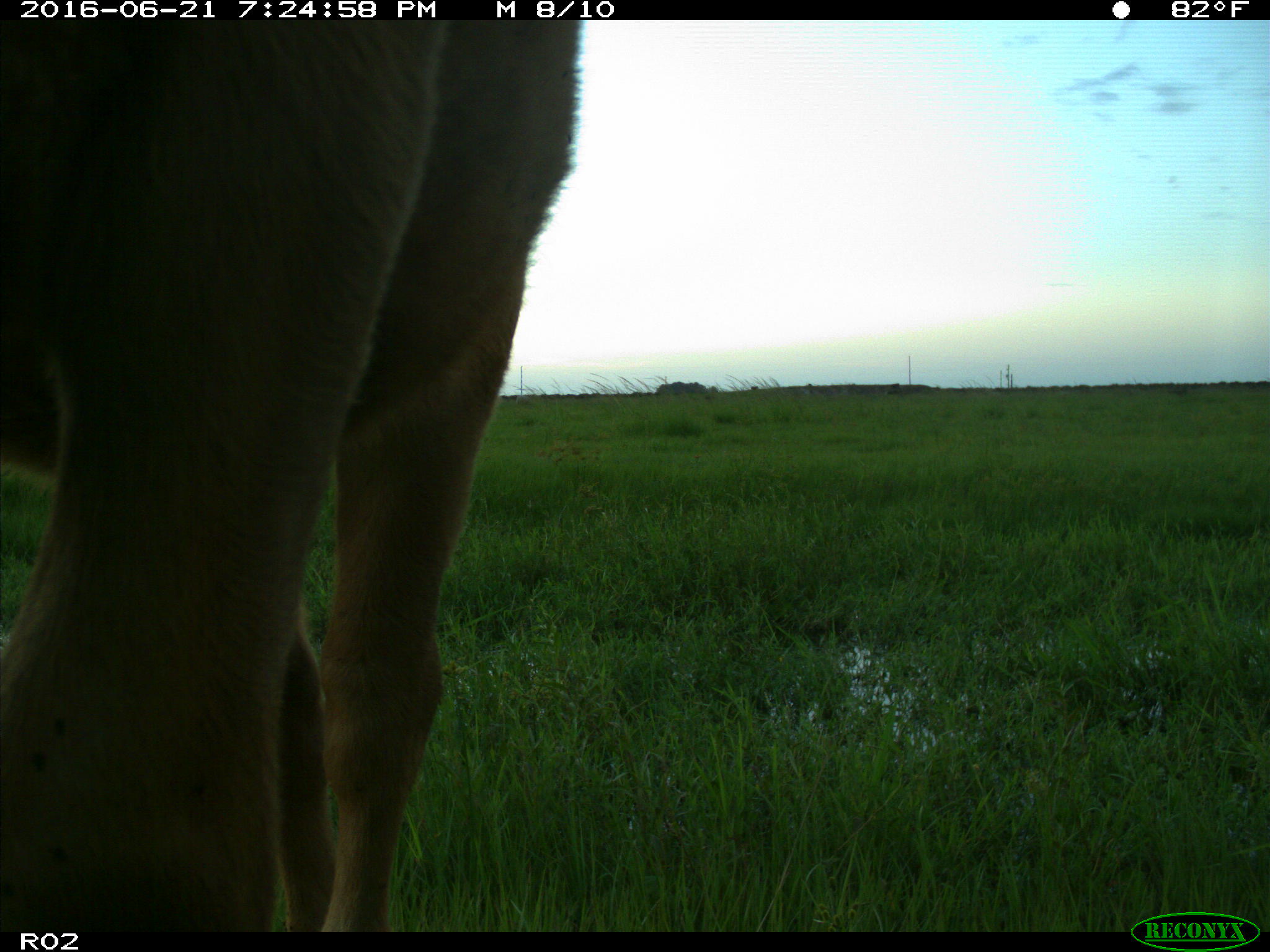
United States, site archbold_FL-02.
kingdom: Animalia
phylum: Chordata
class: Mammalia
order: Artiodactyla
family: Bovidae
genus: Bos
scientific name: Bos taurus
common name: domestic cow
Bos taurus (domestic cow).